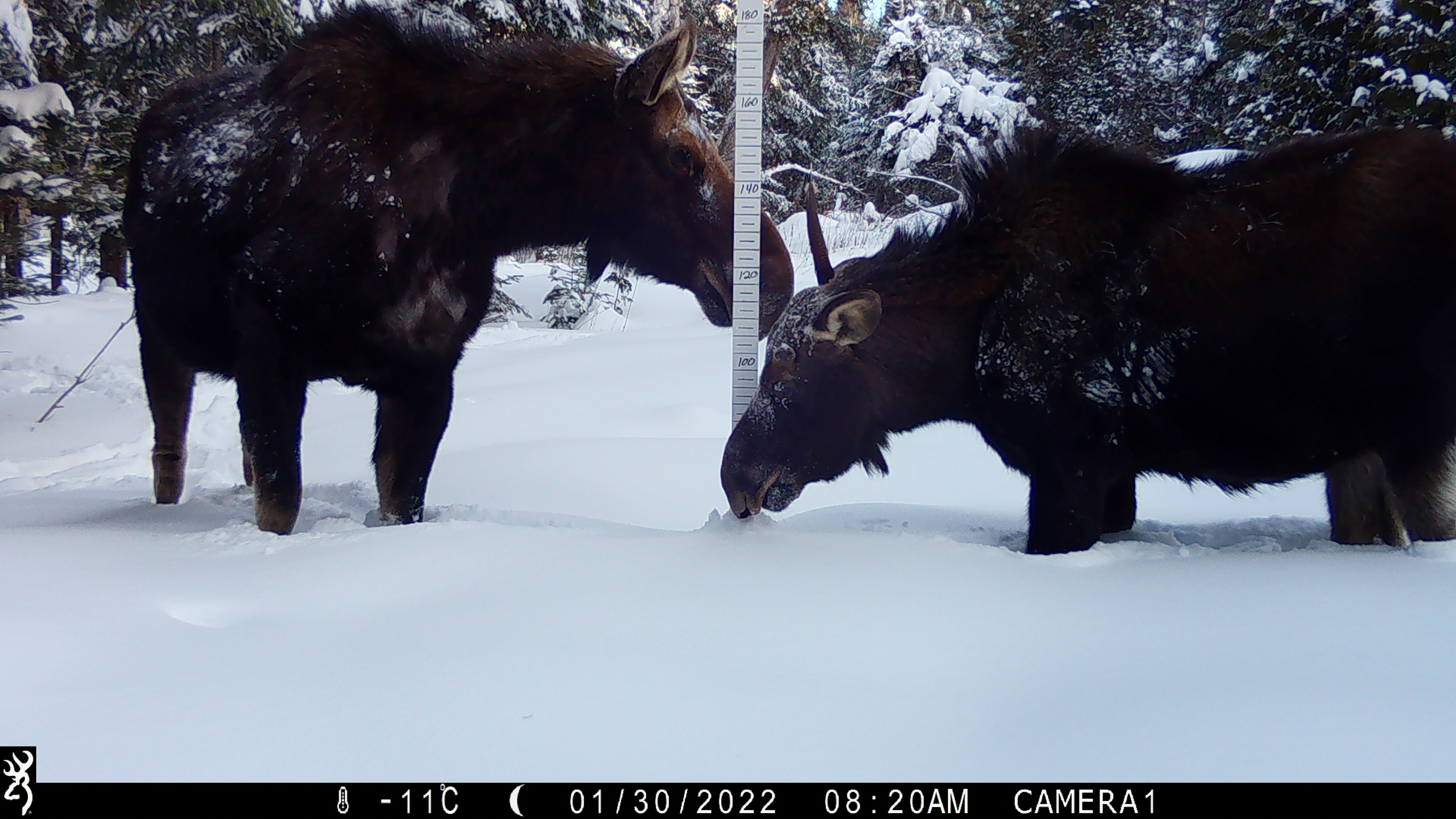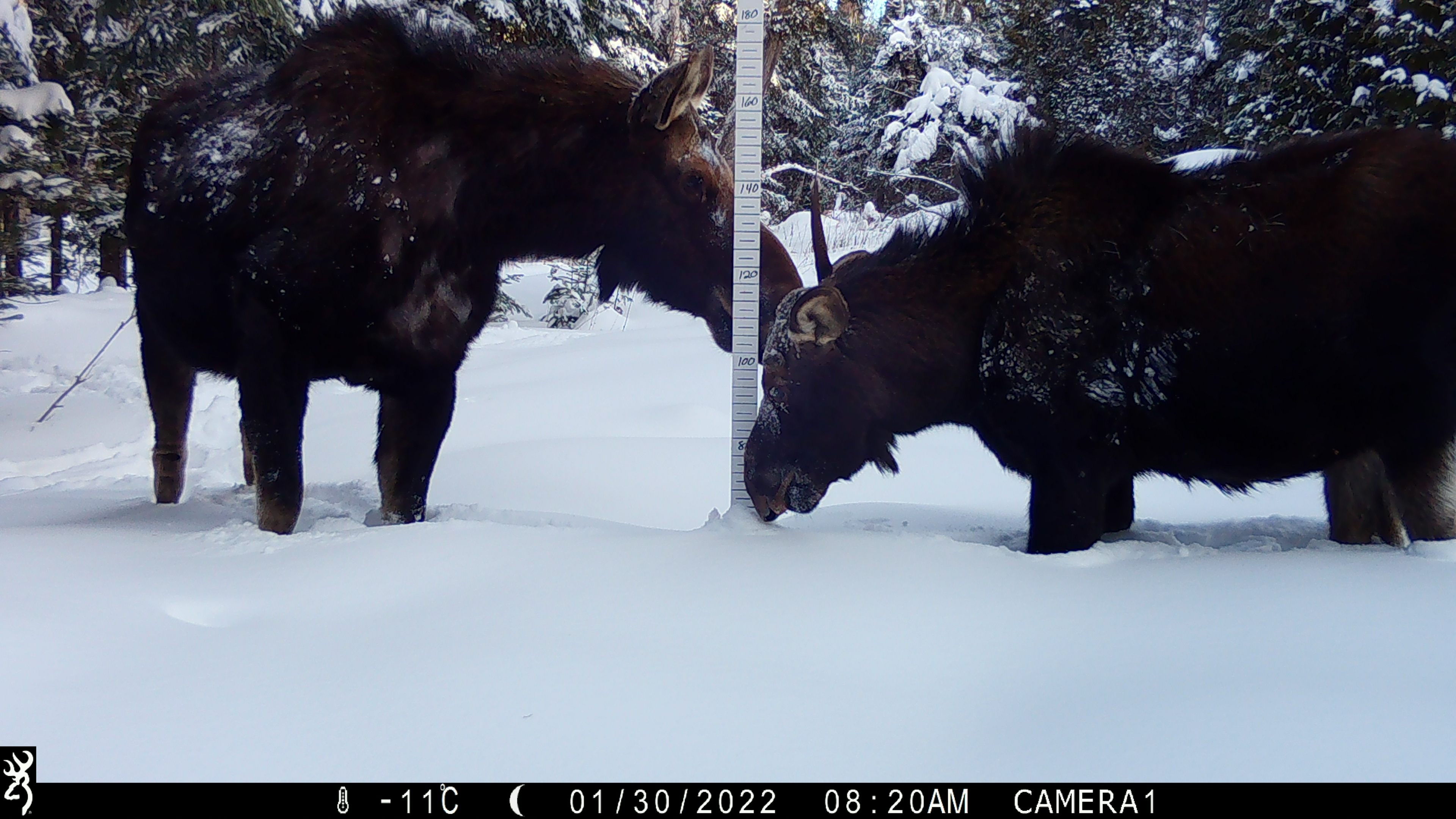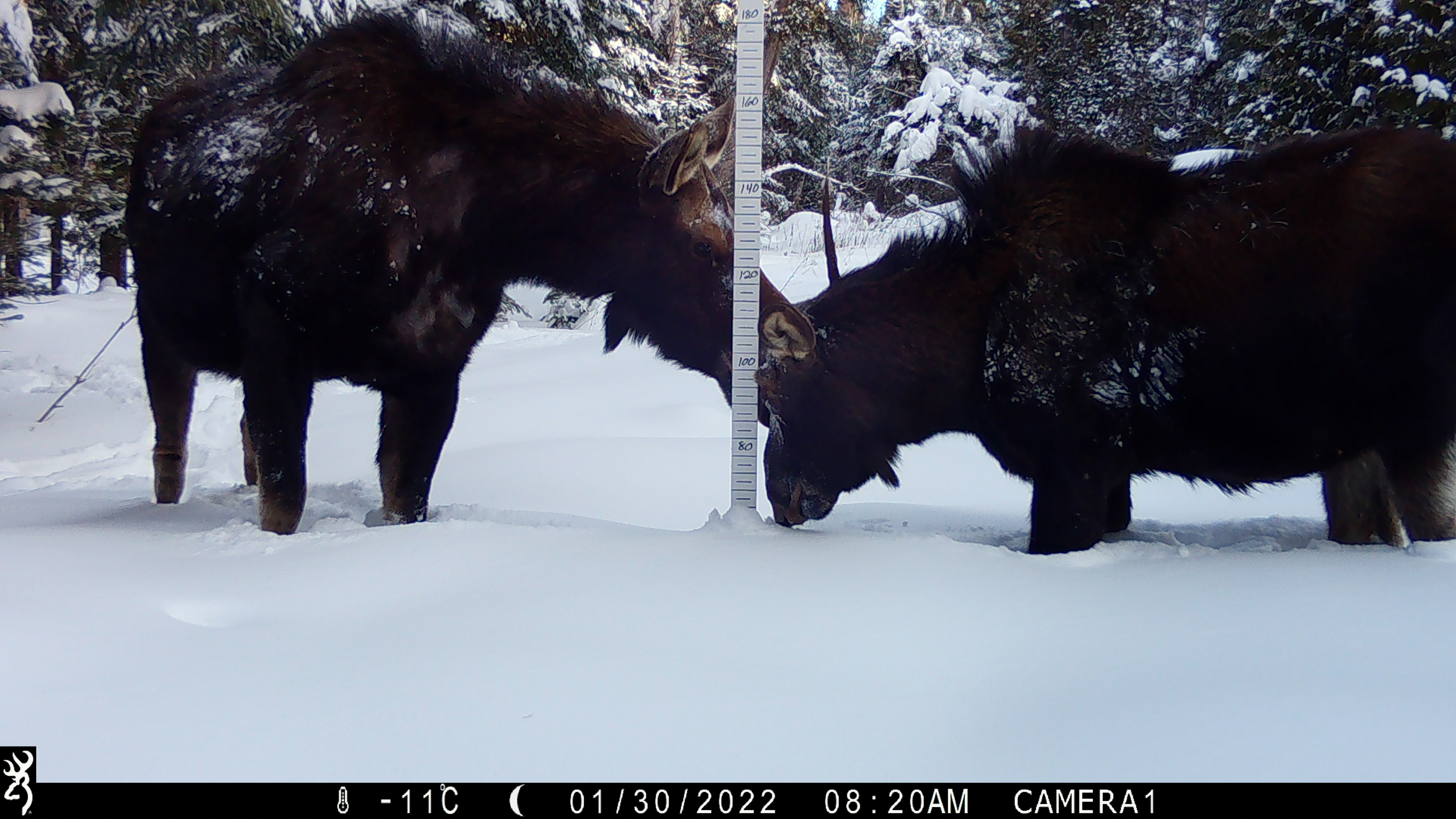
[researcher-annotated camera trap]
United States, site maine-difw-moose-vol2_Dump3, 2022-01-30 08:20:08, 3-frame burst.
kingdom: Animalia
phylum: Chordata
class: Mammalia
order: Artiodactyla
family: Cervidae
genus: Alces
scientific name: Alces alces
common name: moose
Moose (Alces alces).